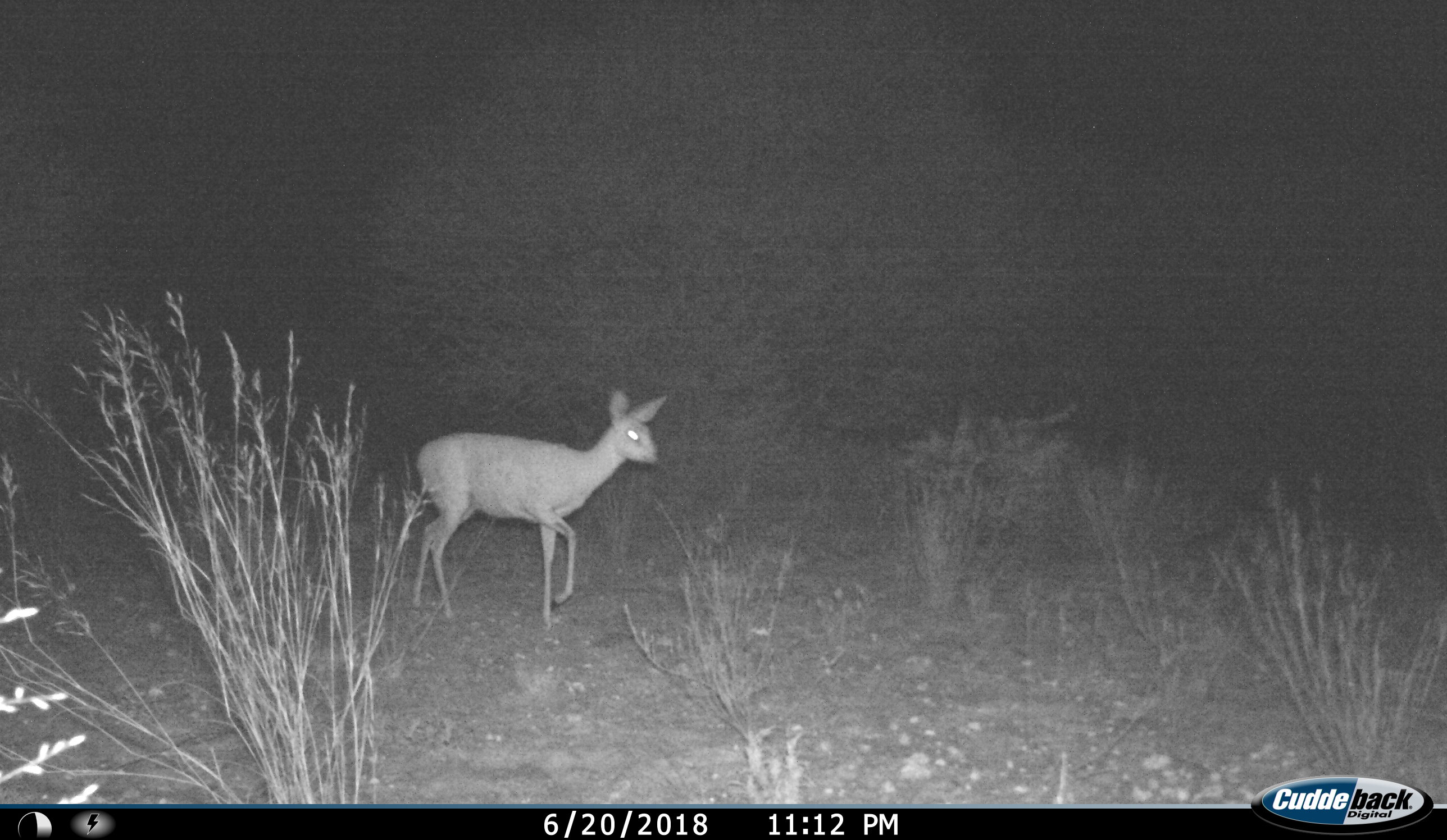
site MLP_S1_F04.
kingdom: Animalia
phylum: Chordata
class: Mammalia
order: Artiodactyla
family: Bovidae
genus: Raphicerus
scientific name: Raphicerus campestris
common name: steenbok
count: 1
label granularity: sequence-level